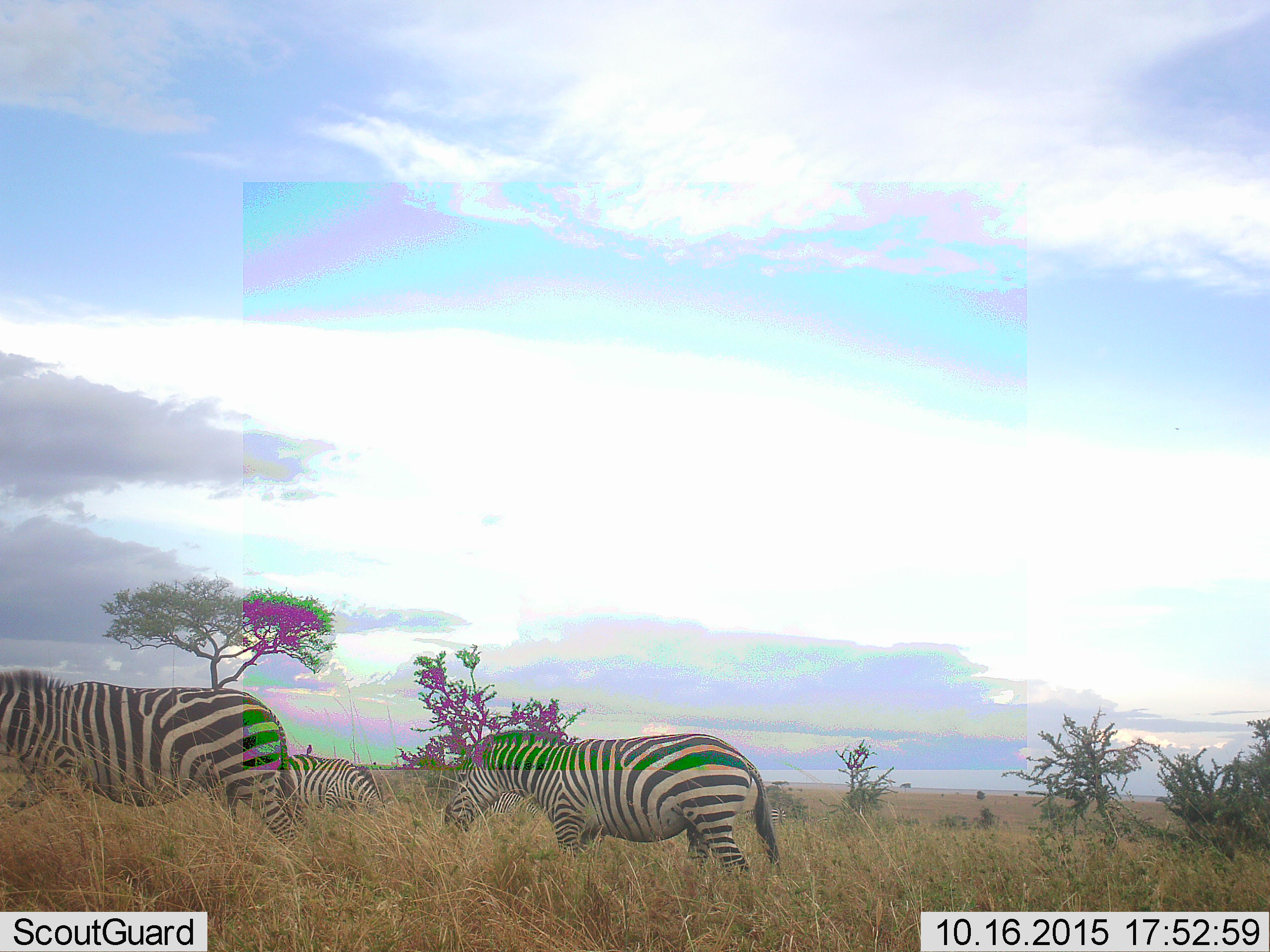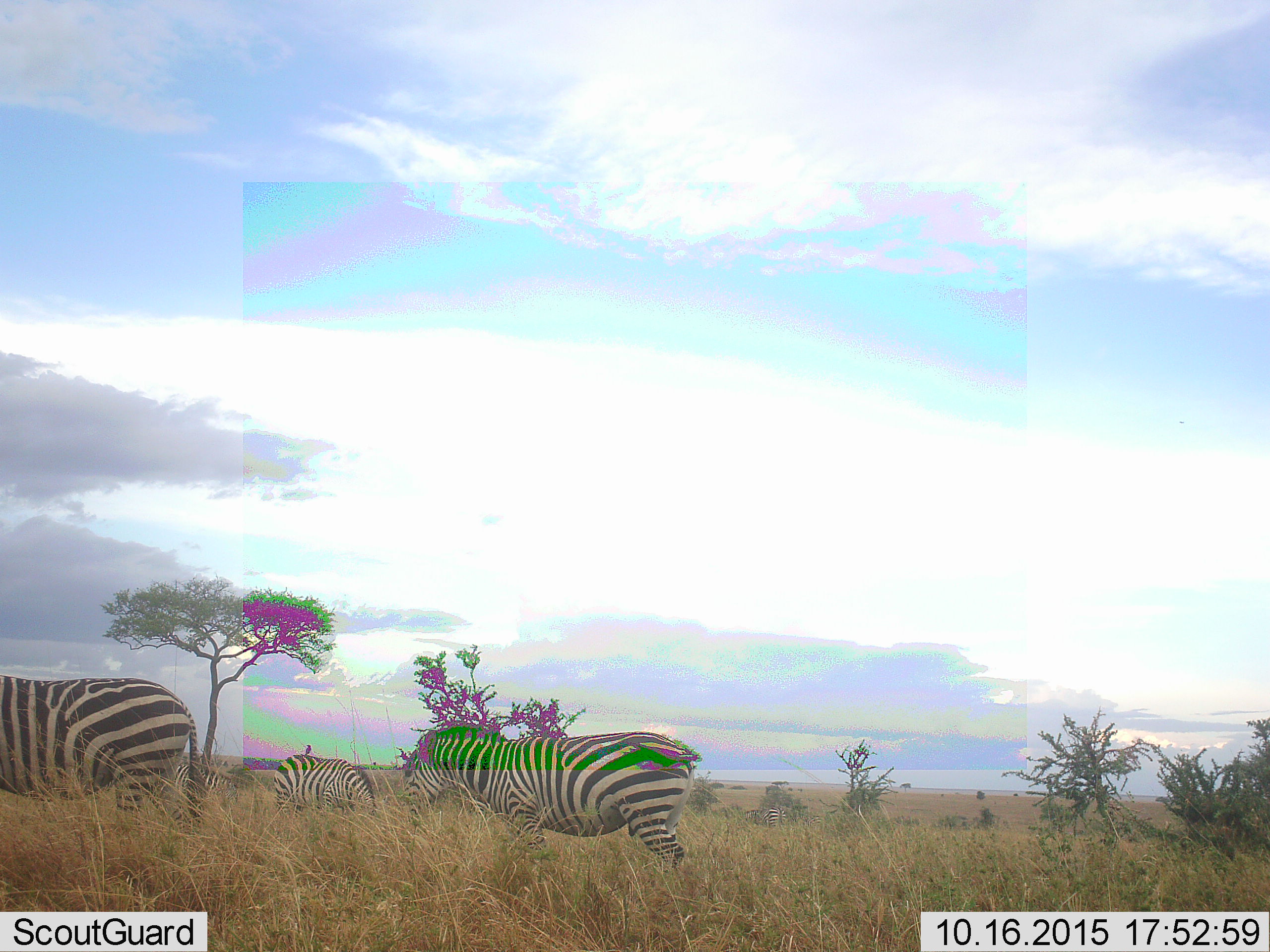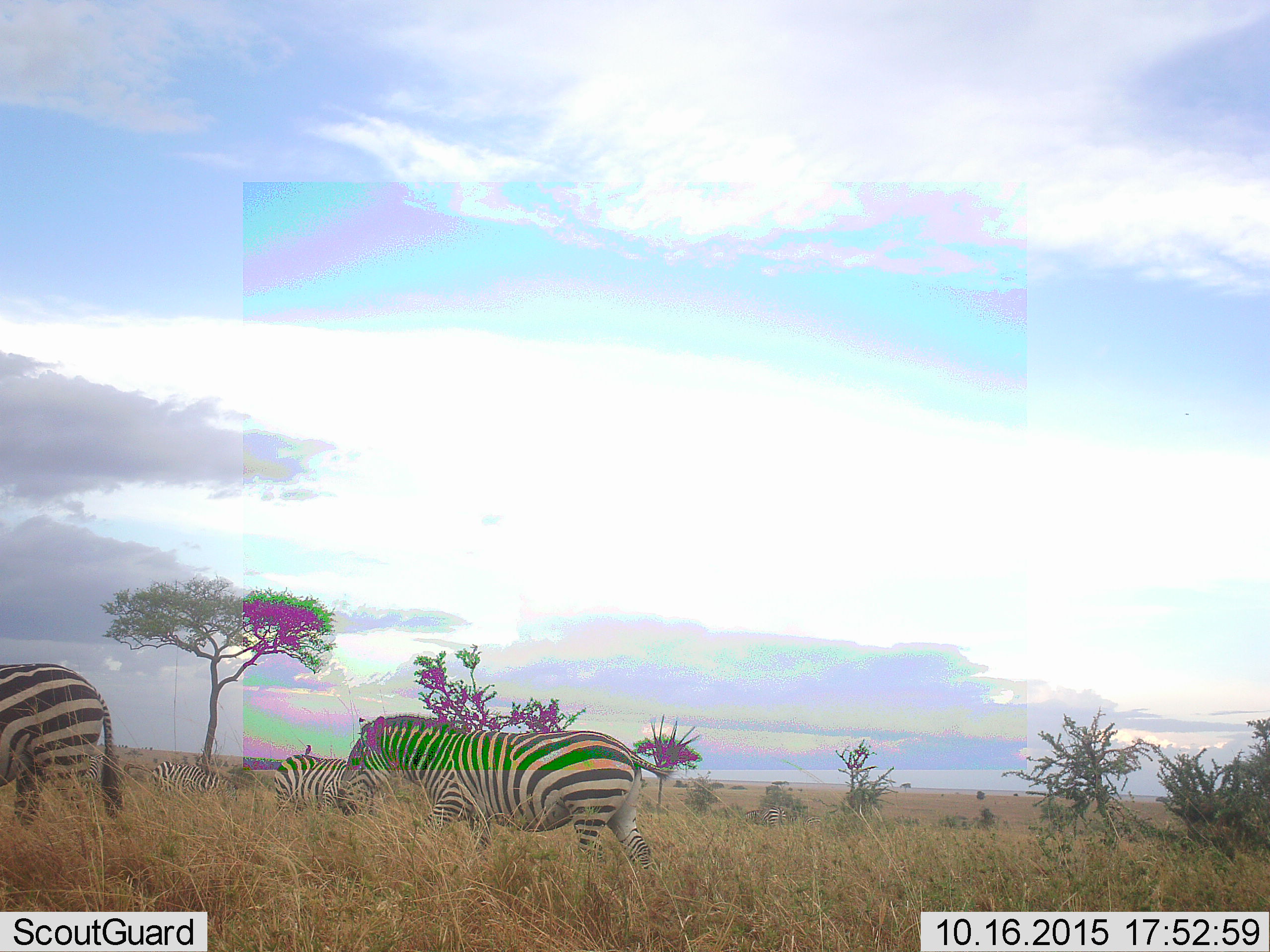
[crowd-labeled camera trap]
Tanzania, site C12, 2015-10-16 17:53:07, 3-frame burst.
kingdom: Animalia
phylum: Chordata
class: Mammalia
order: Perissodactyla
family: Equidae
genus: Equus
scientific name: Equus quagga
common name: plains zebra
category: zebra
Zebra (plains zebra) (Equus quagga), count 5. Behavior (volunteer vote fractions): standing 47%, resting 0%, moving 94%, interacting 0%. Young present (vote fraction): 0%. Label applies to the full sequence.